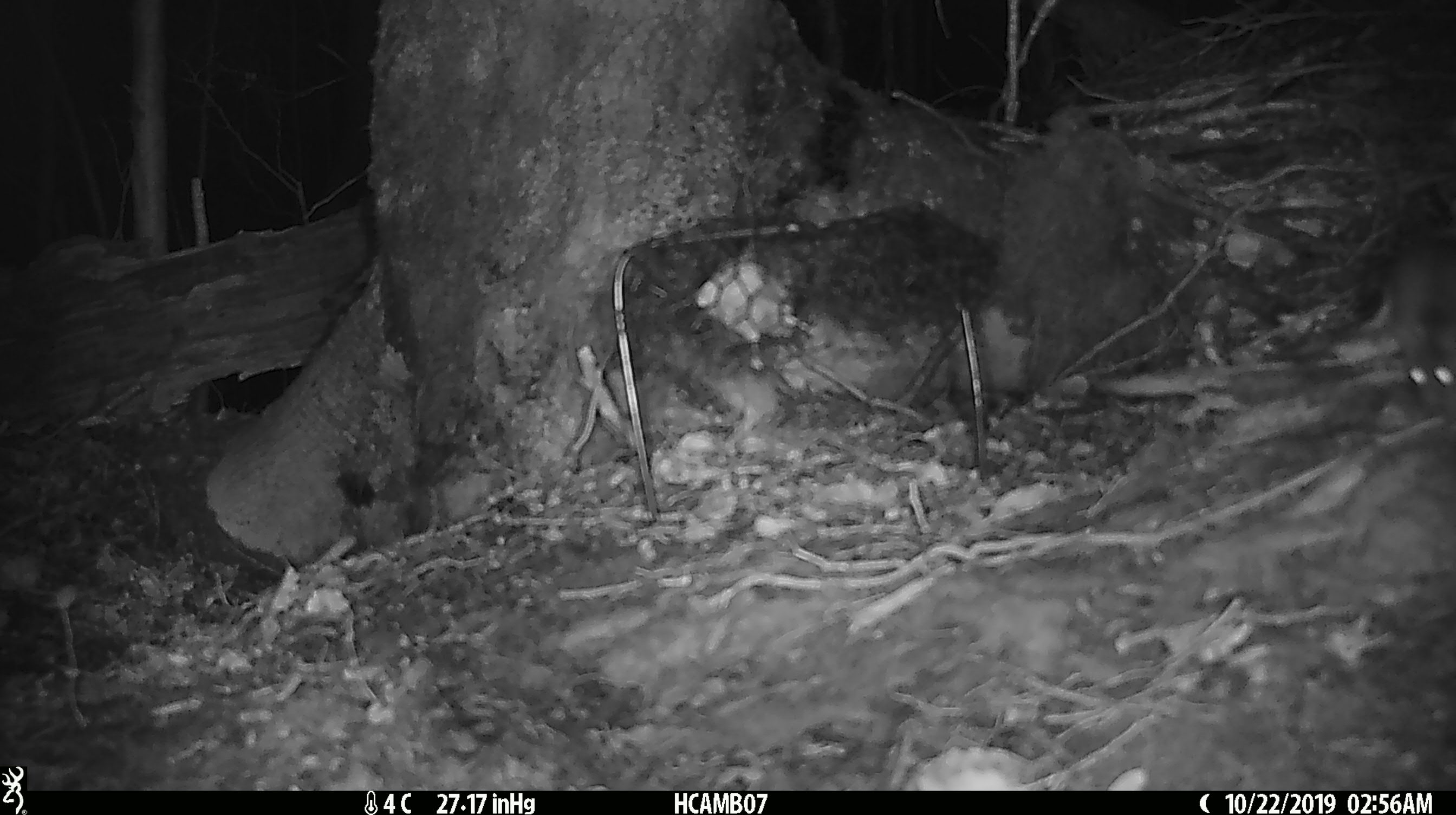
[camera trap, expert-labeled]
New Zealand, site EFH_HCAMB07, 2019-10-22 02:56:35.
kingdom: Animalia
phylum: Chordata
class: Mammalia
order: Rodentia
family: Muridae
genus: Mus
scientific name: Mus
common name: mouse